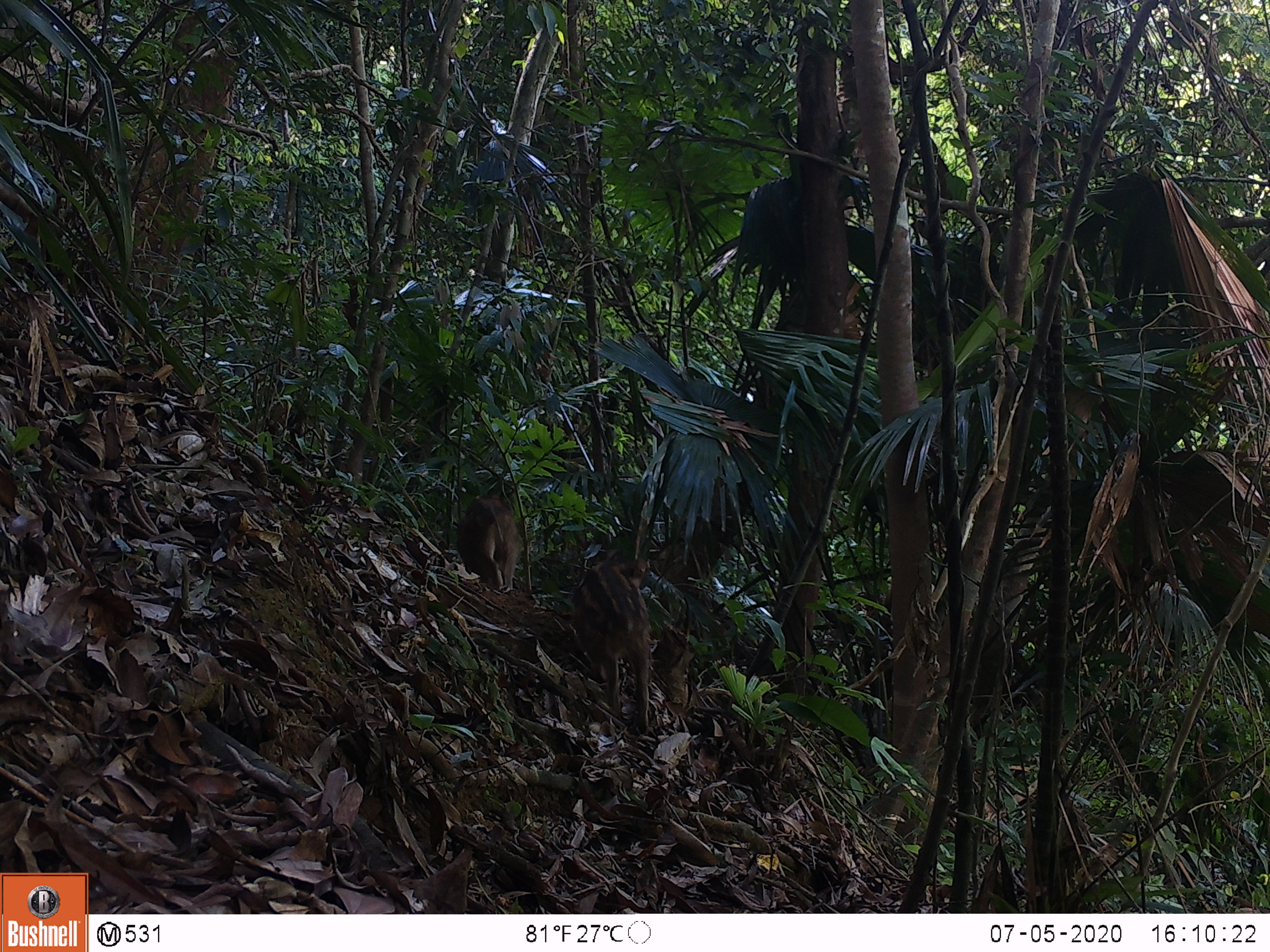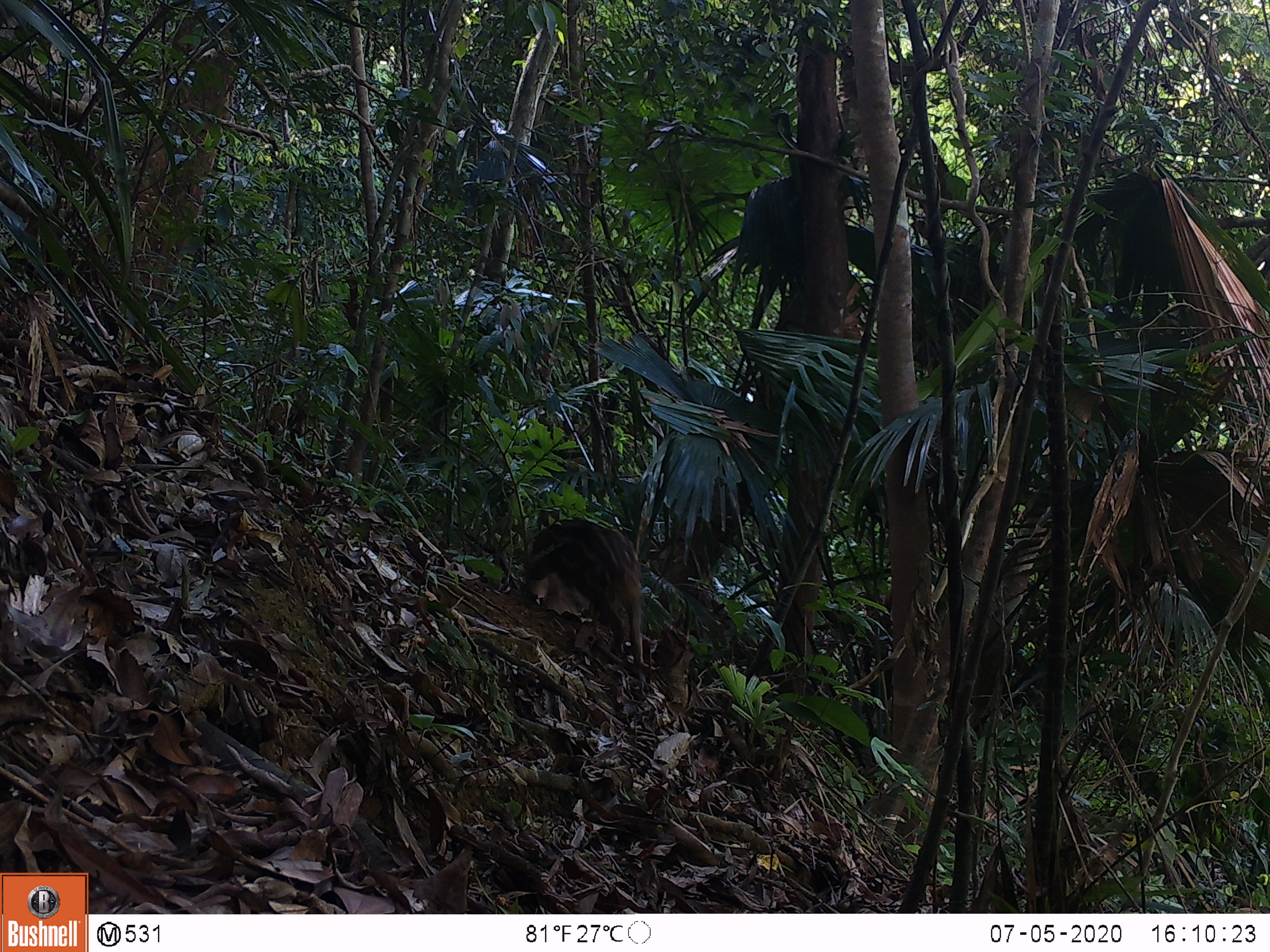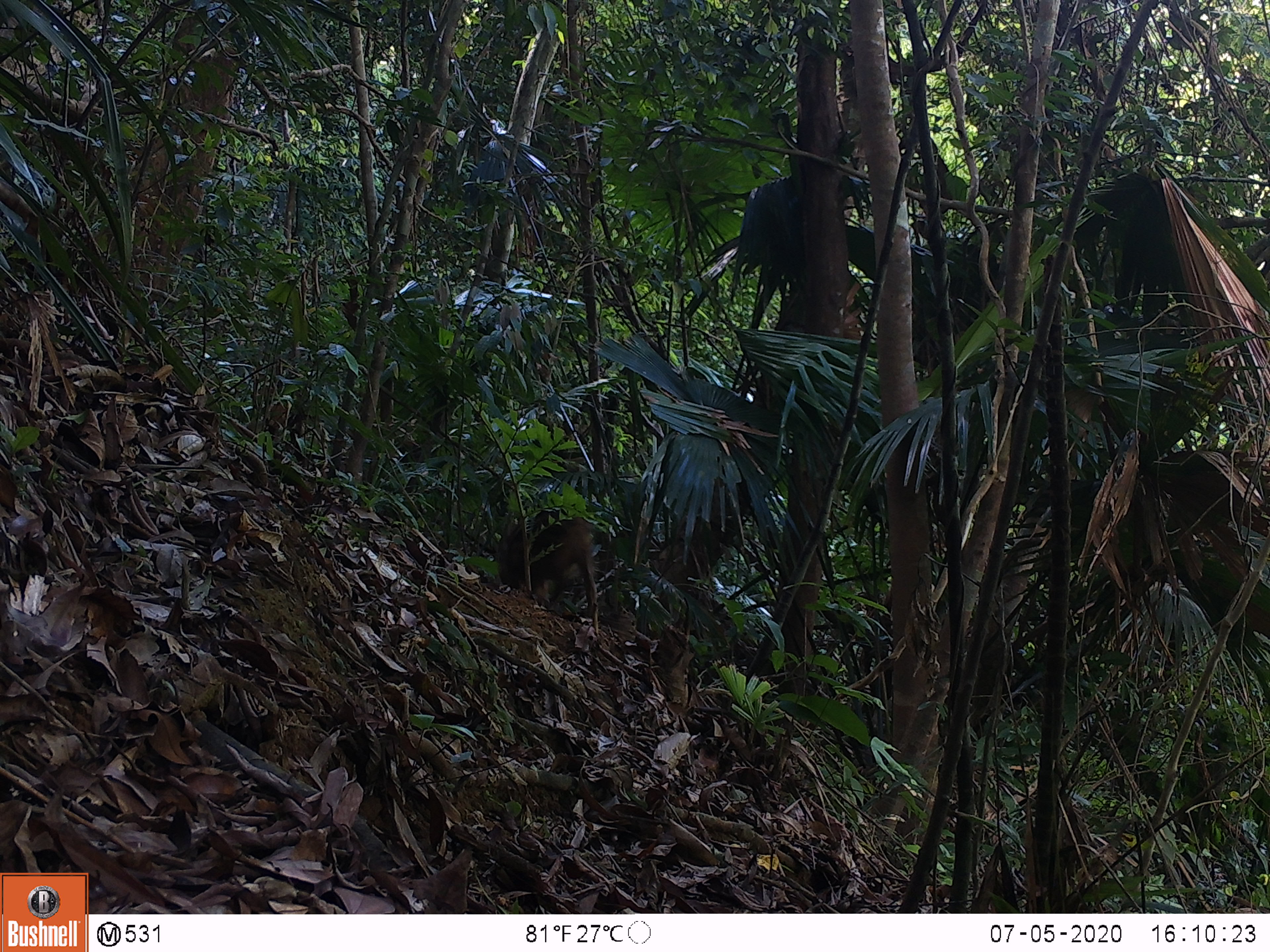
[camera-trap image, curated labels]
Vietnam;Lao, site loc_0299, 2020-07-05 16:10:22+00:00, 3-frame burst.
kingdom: Animalia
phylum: Chordata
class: Mammalia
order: Artiodactyla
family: Suidae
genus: Sus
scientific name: Sus scrofa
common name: eurasian wild pig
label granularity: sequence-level